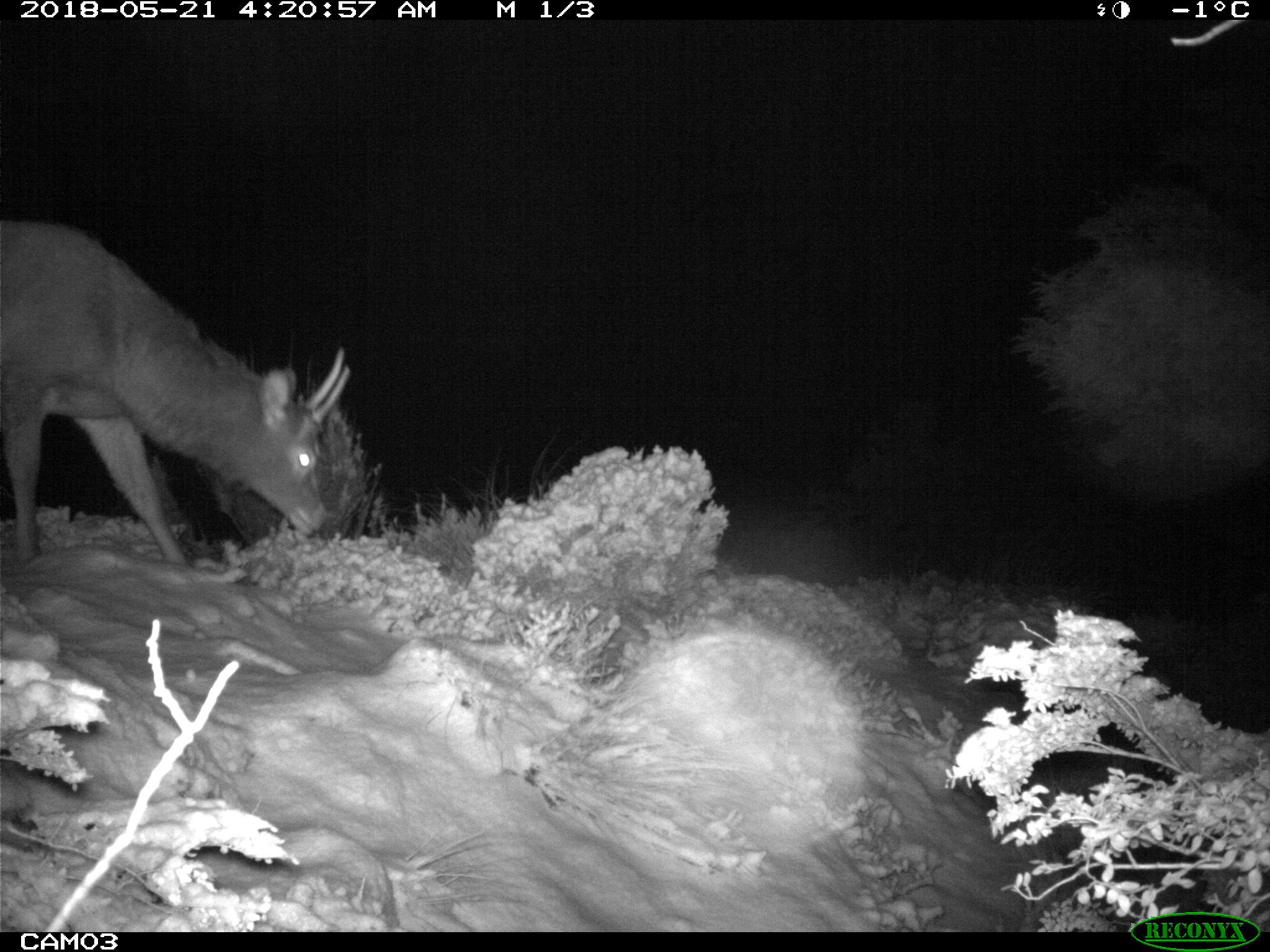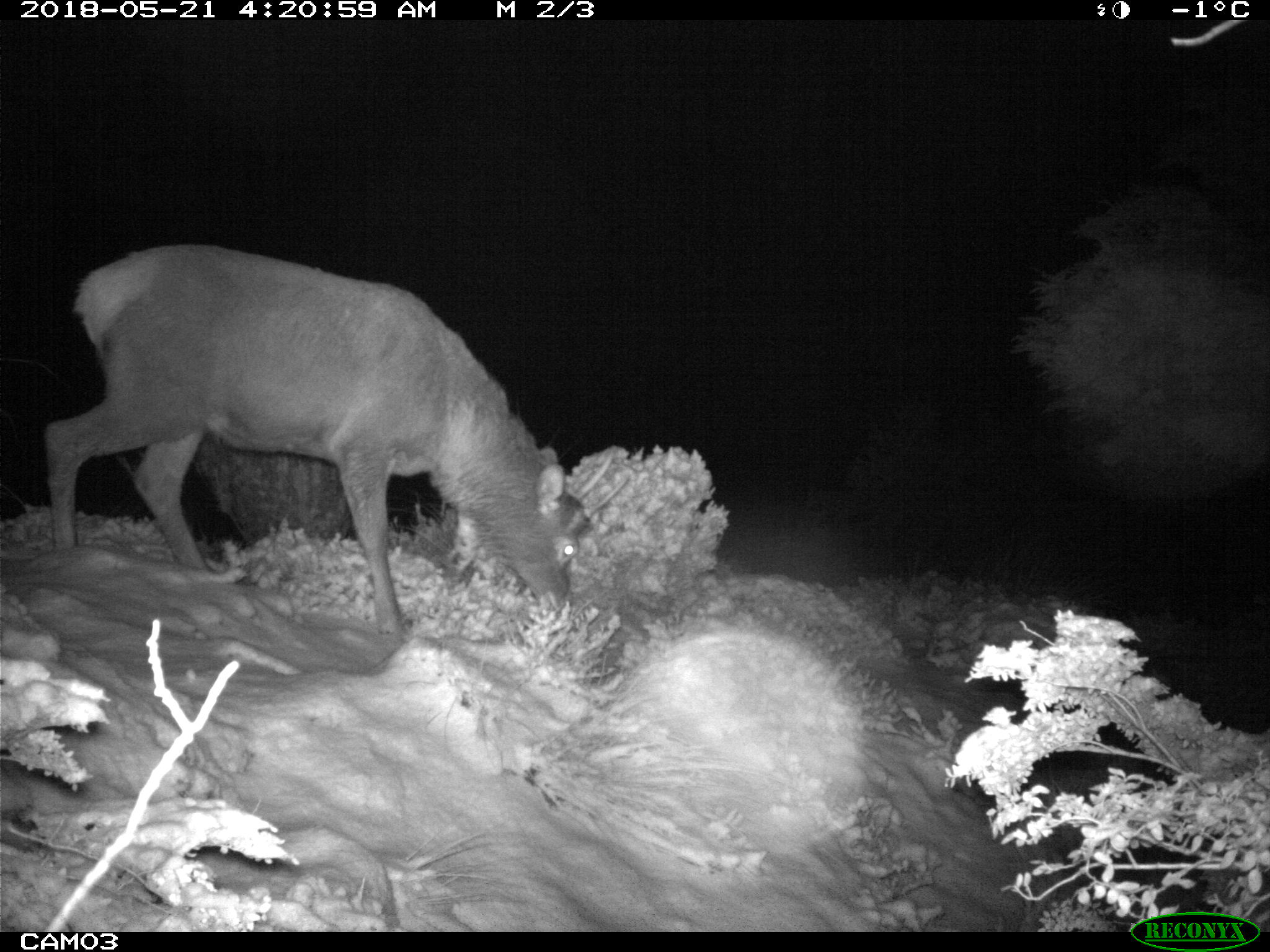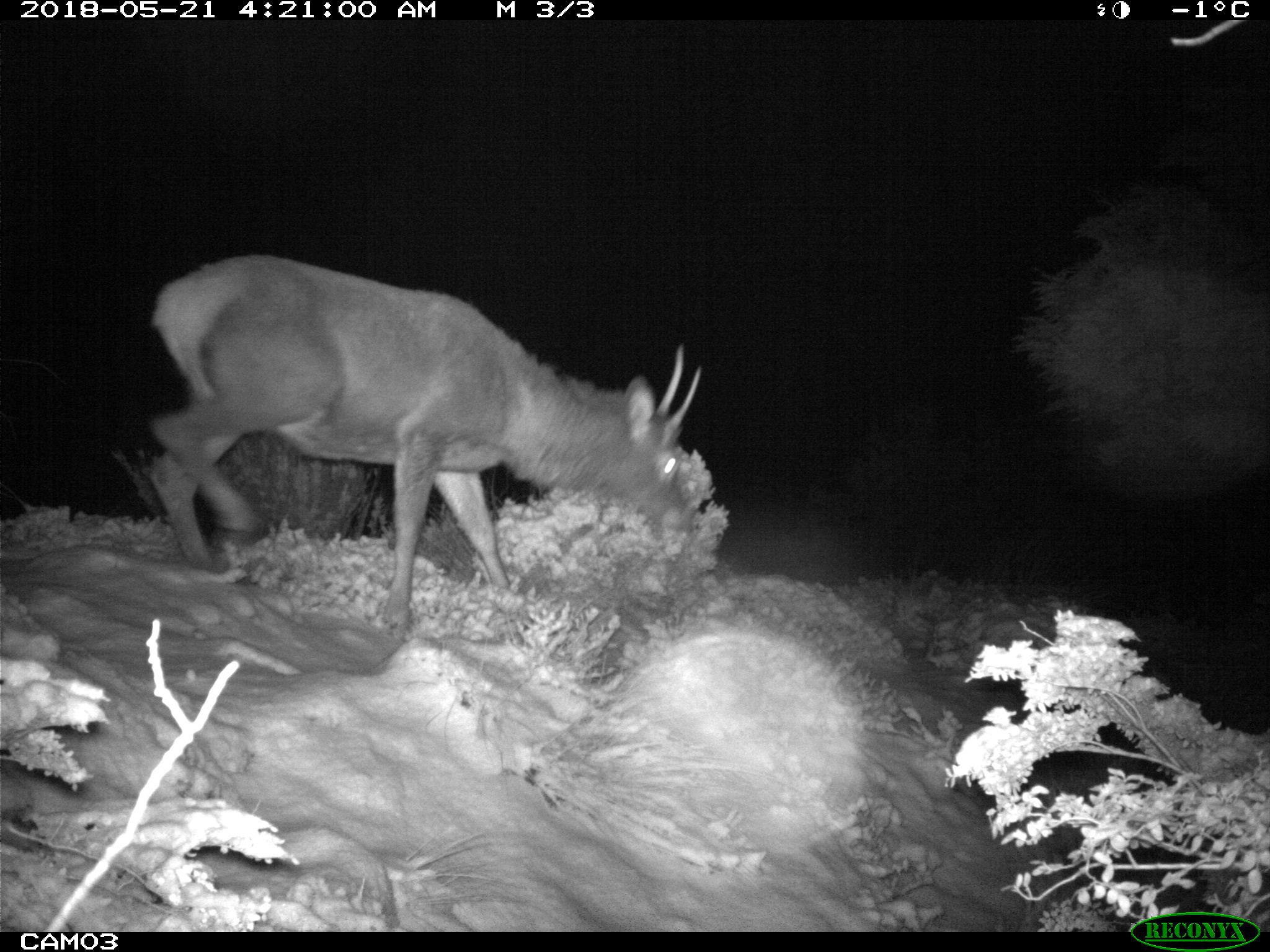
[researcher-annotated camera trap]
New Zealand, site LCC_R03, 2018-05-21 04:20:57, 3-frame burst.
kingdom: Animalia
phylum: Chordata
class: Mammalia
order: Artiodactyla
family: Cervidae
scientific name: Cervidae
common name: deer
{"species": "deer (Cervidae)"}